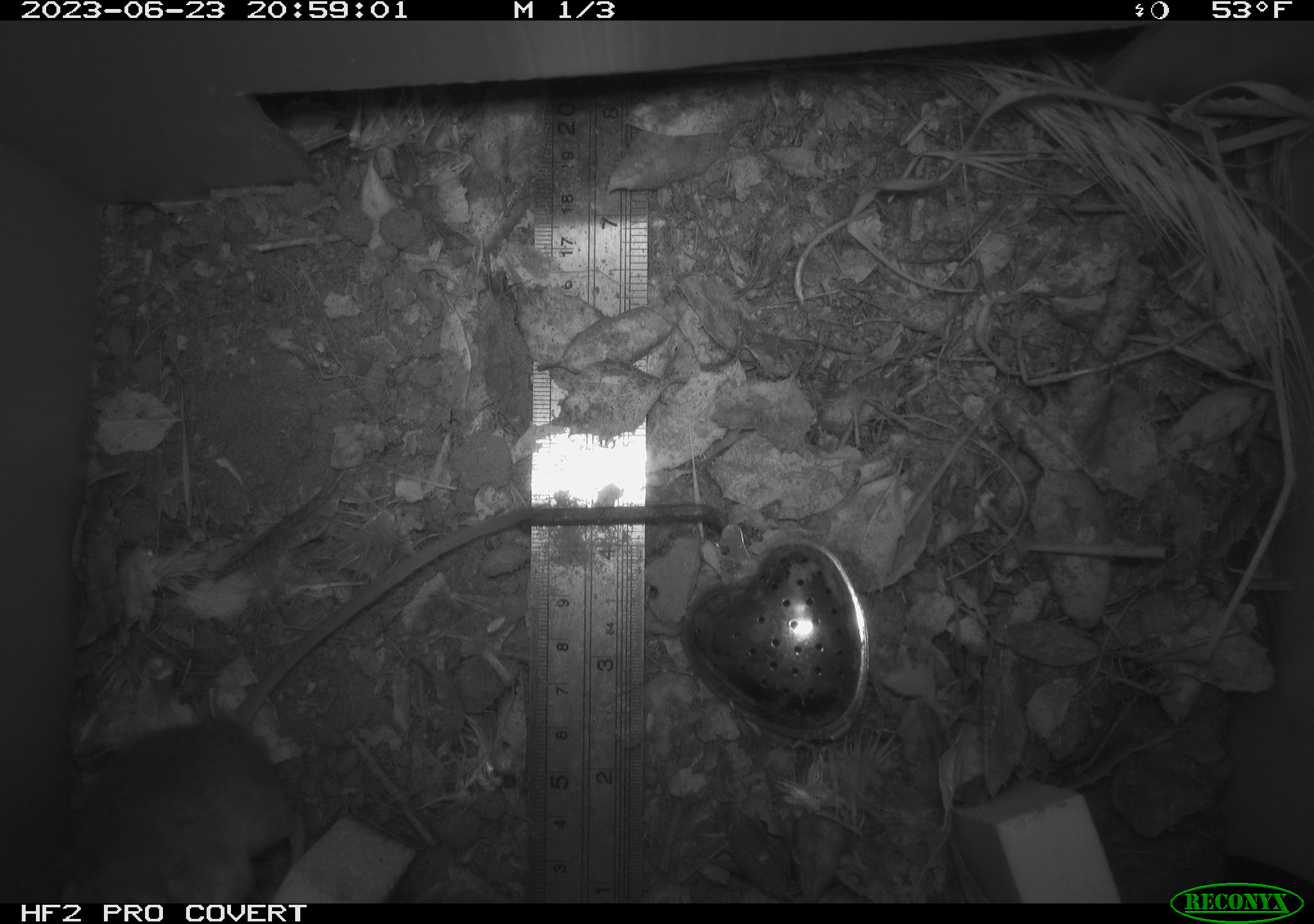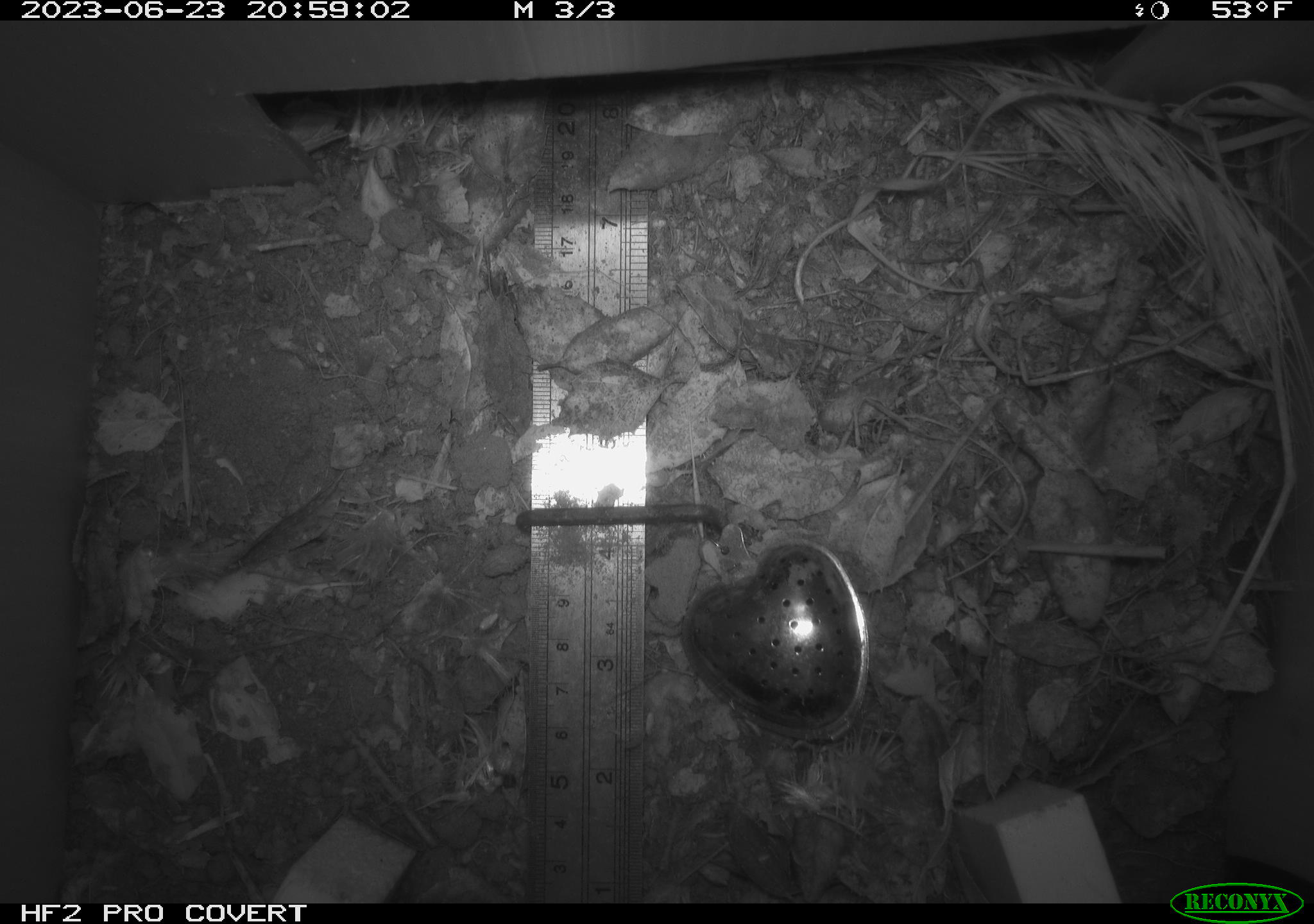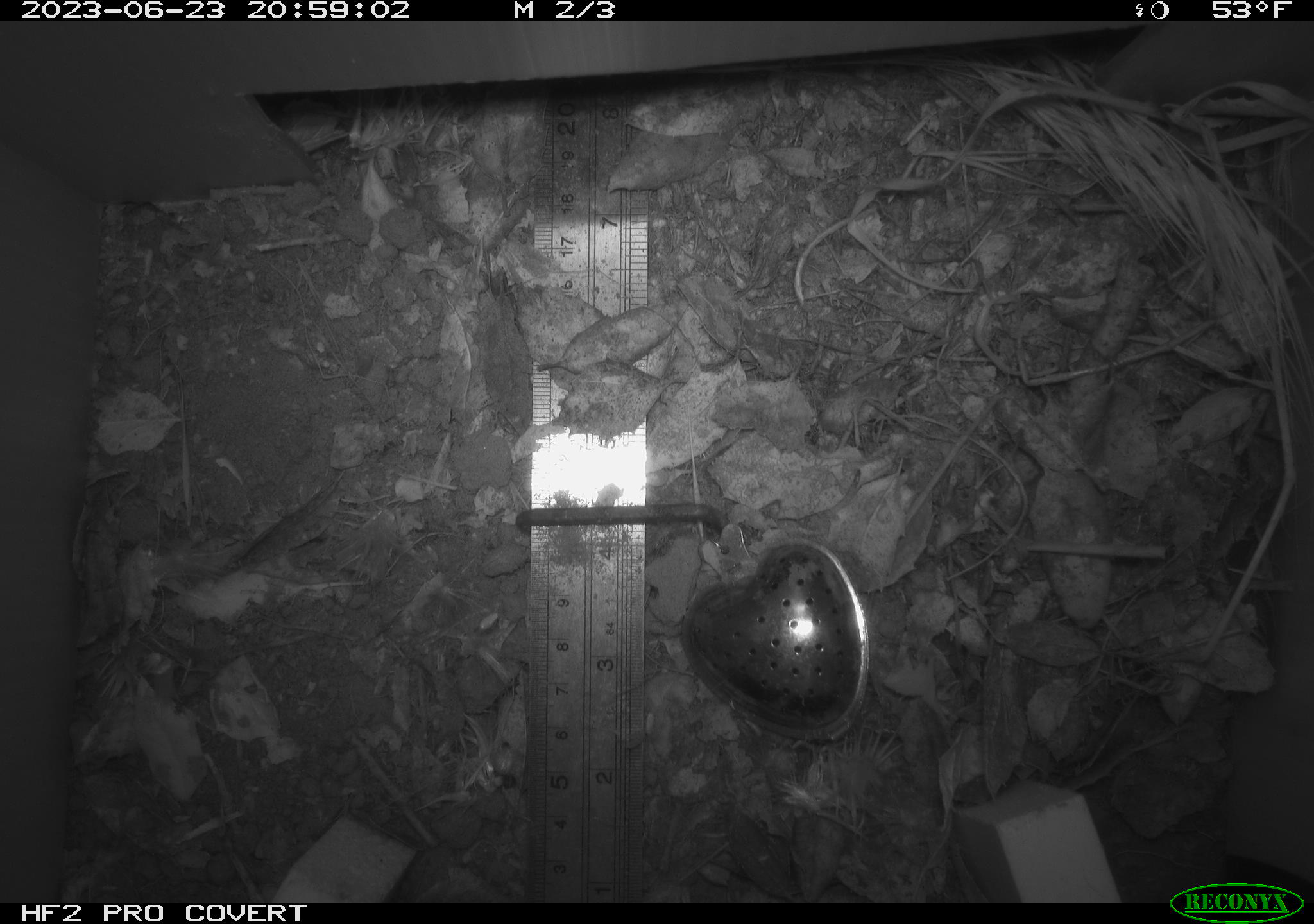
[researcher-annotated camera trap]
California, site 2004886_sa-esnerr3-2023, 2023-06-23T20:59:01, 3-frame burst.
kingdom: Animalia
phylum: Chordata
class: Mammalia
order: Rodentia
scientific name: Rodentia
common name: mouse species